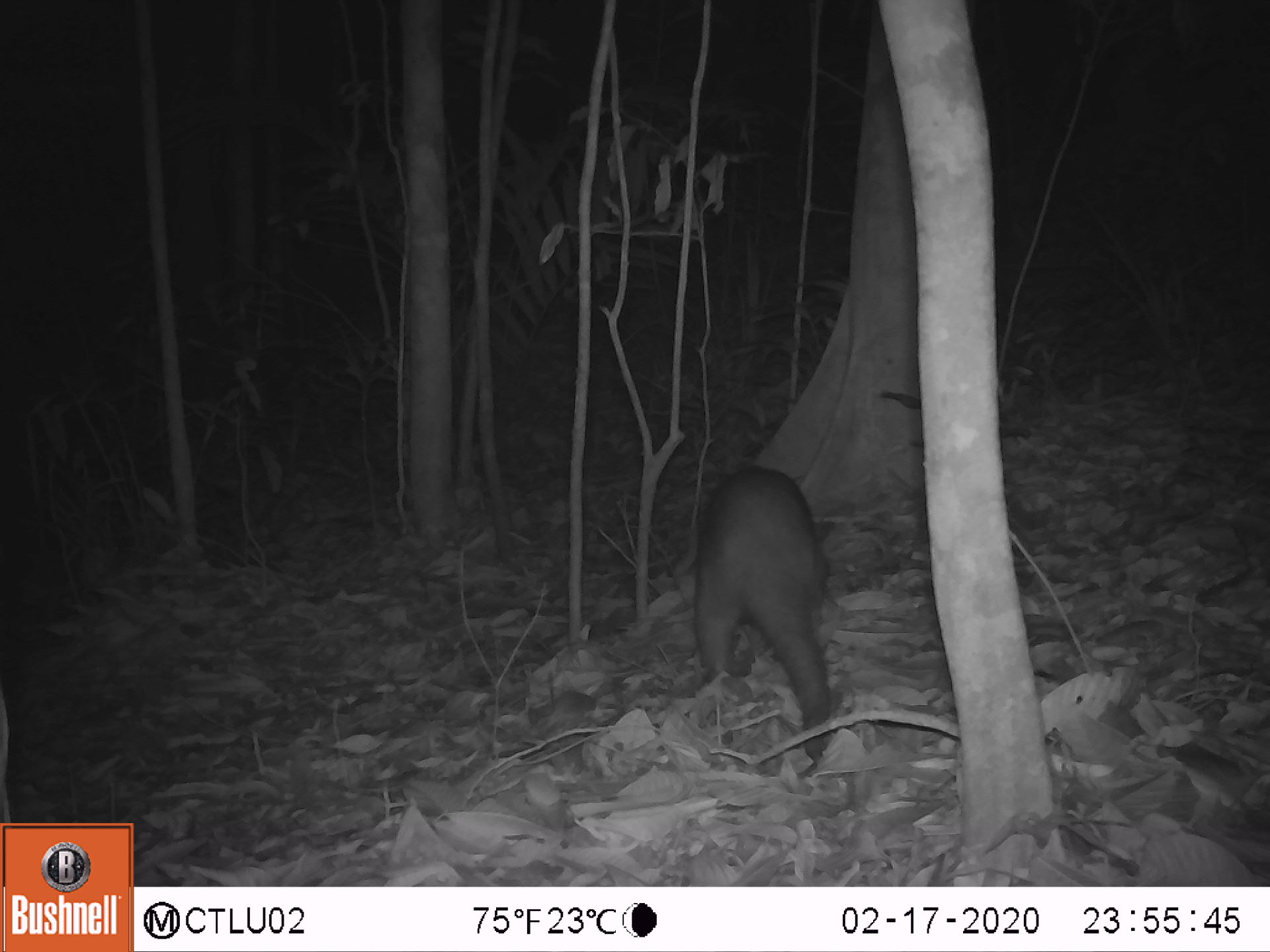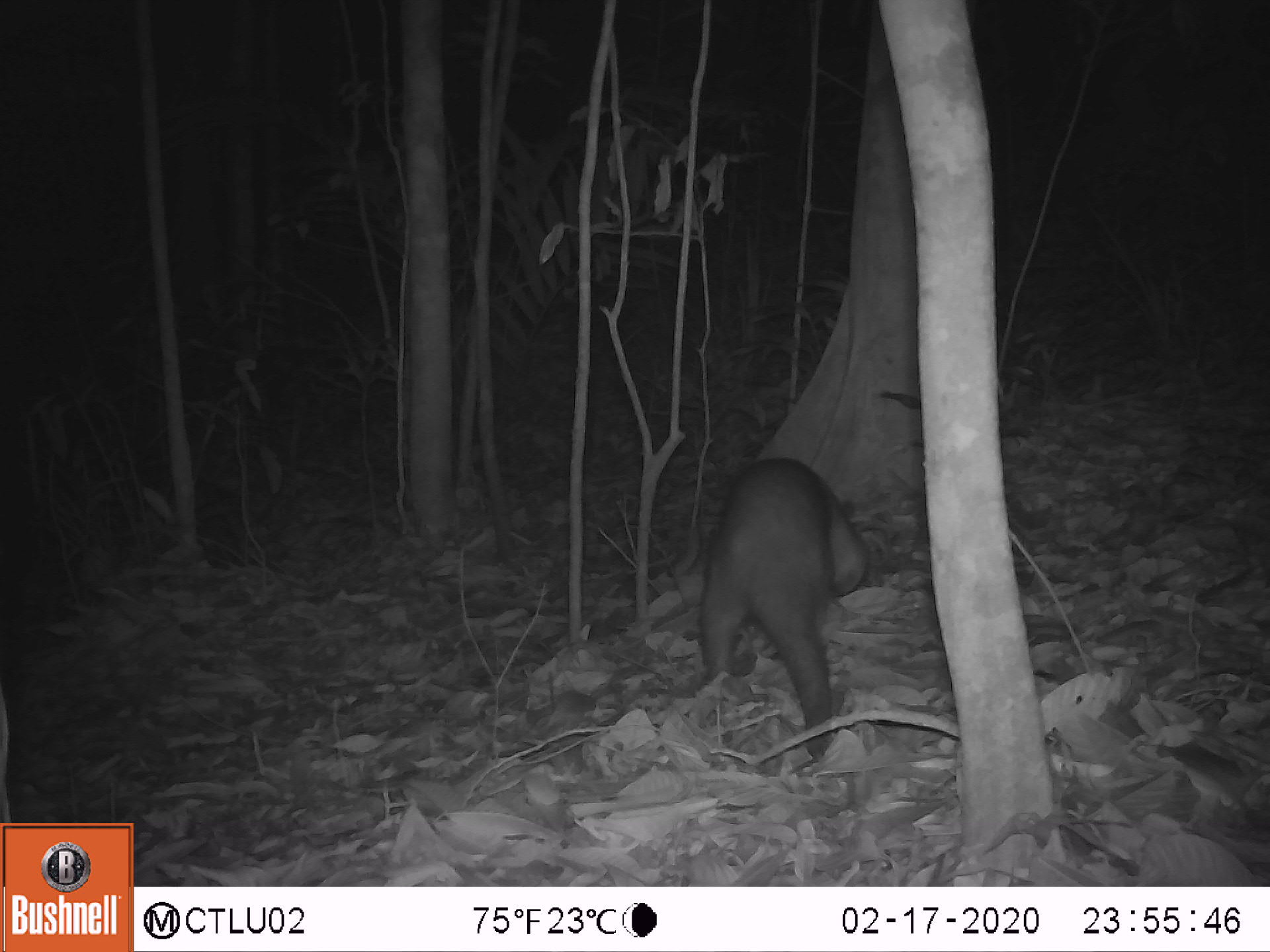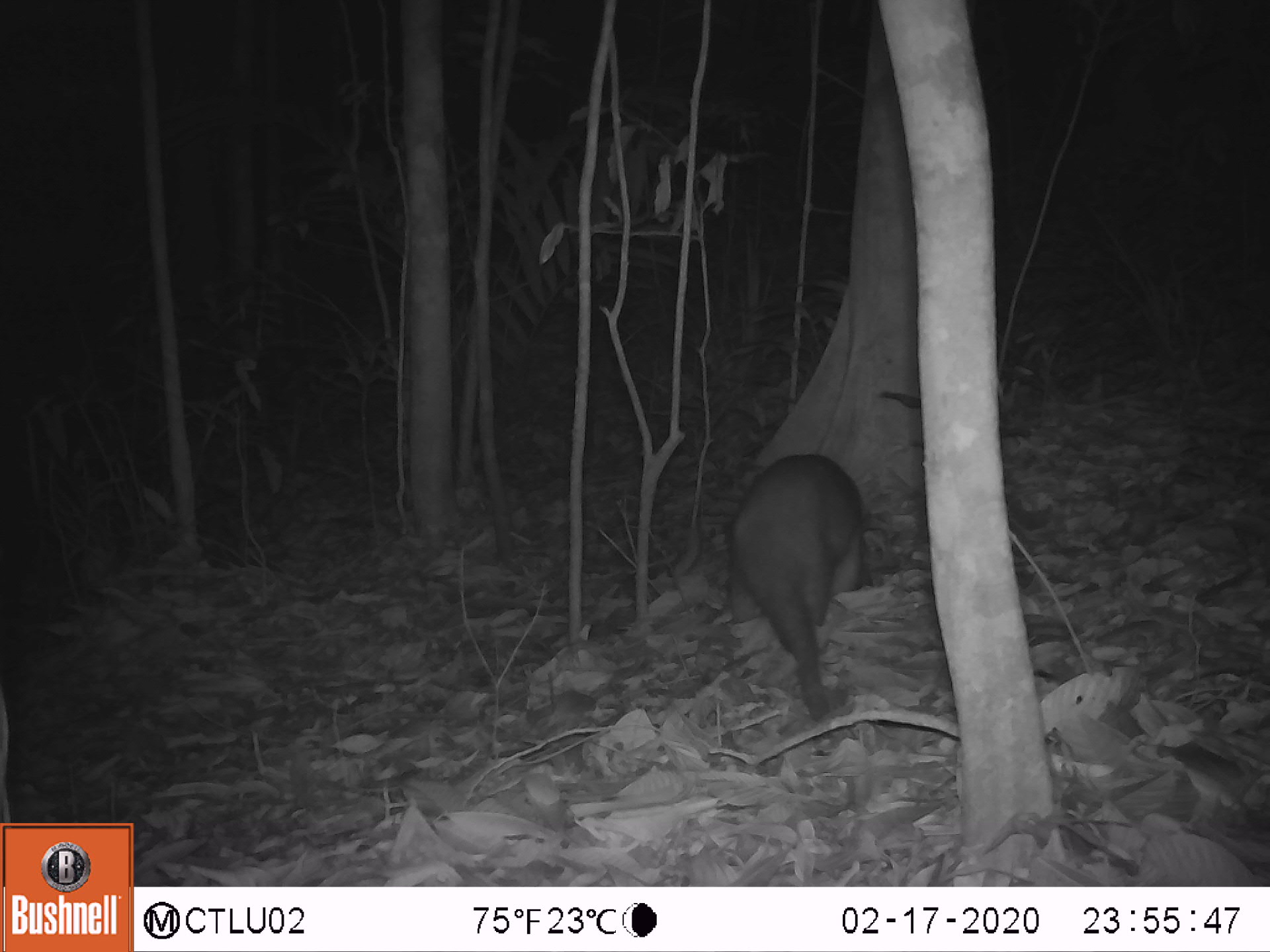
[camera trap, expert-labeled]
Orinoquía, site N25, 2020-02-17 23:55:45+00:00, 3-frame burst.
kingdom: Animalia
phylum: Chordata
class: Mammalia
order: Pilosa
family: Myrmecophagidae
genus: Tamandua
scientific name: Tamandua tetradactyla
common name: southern tamandua